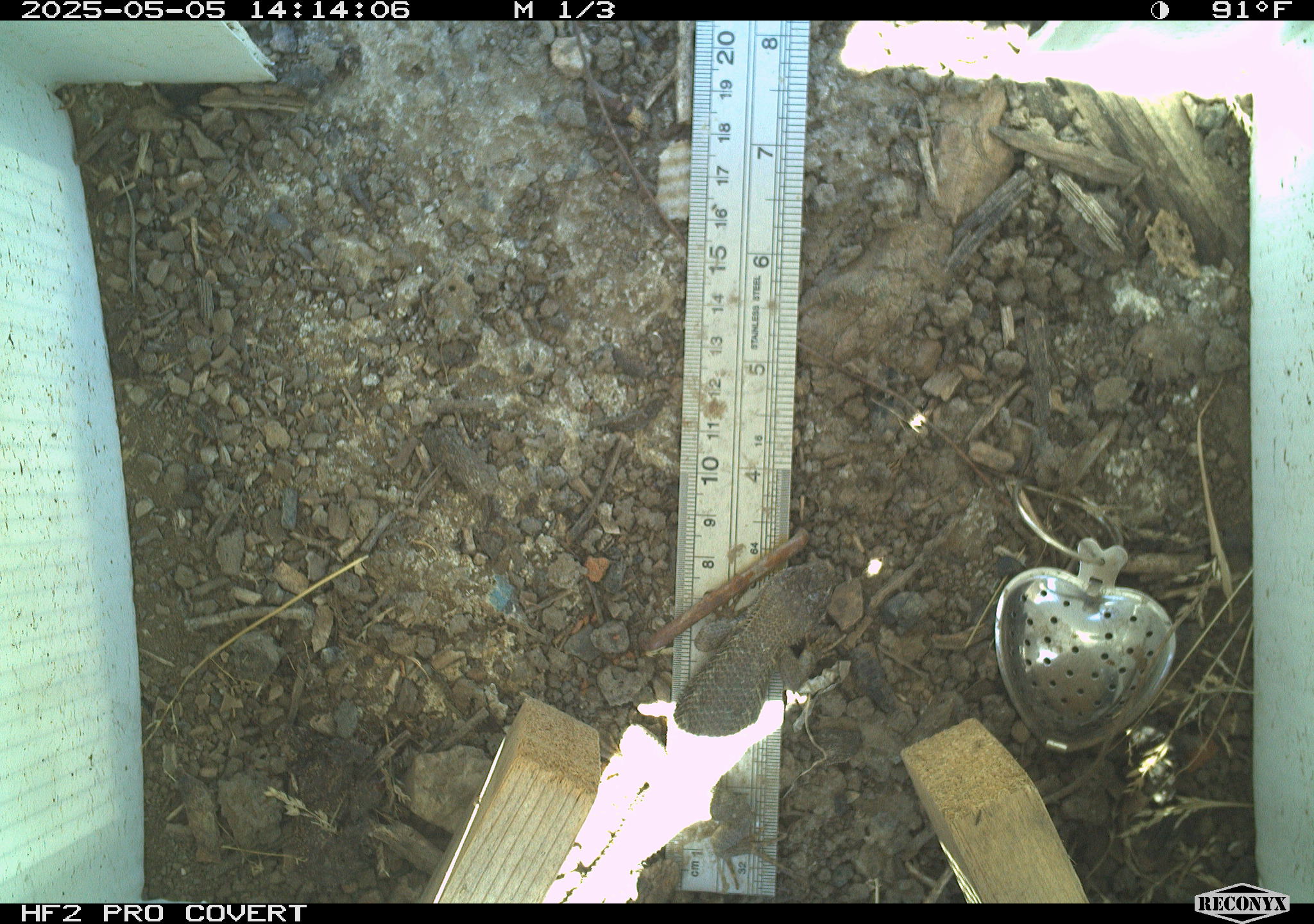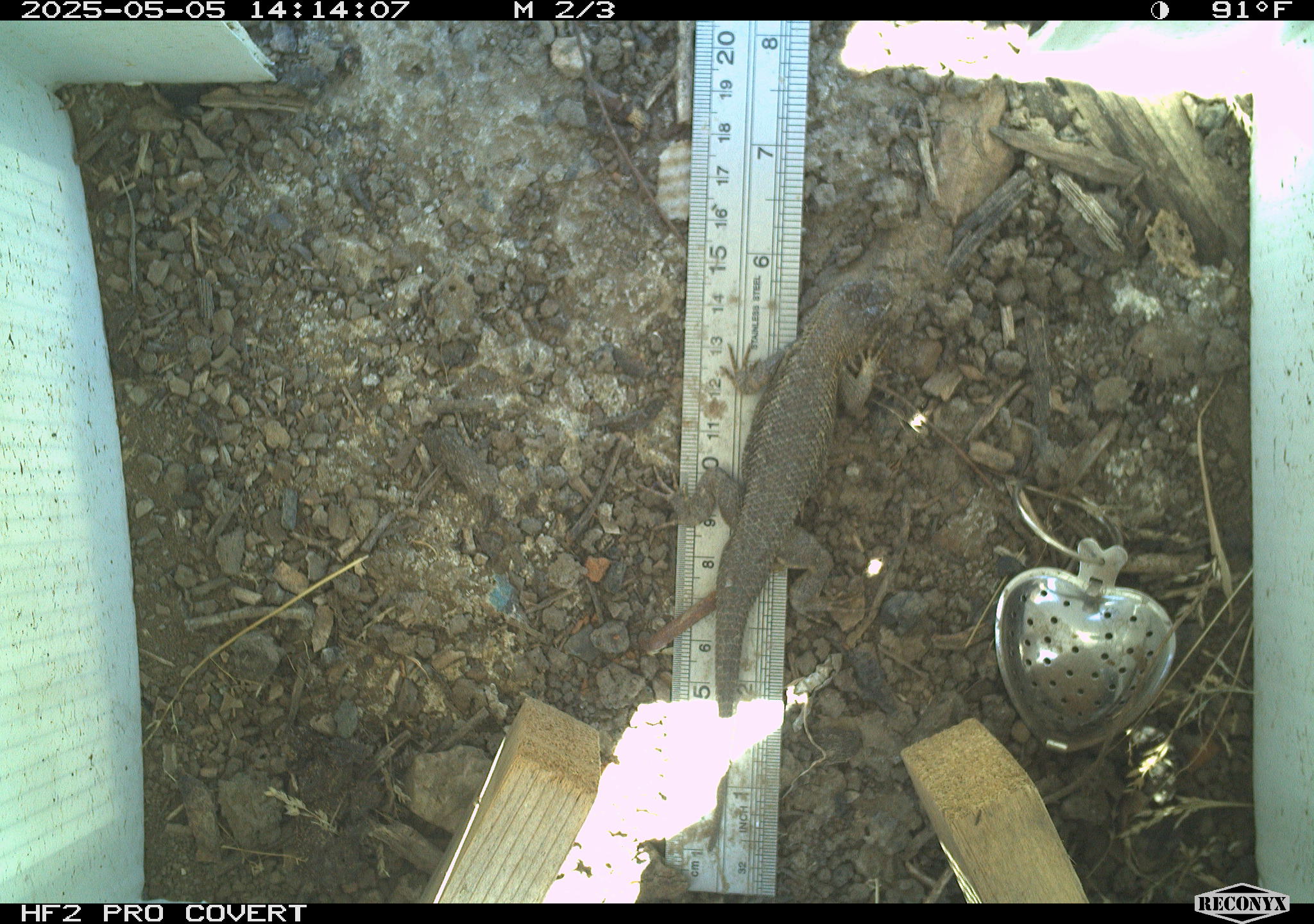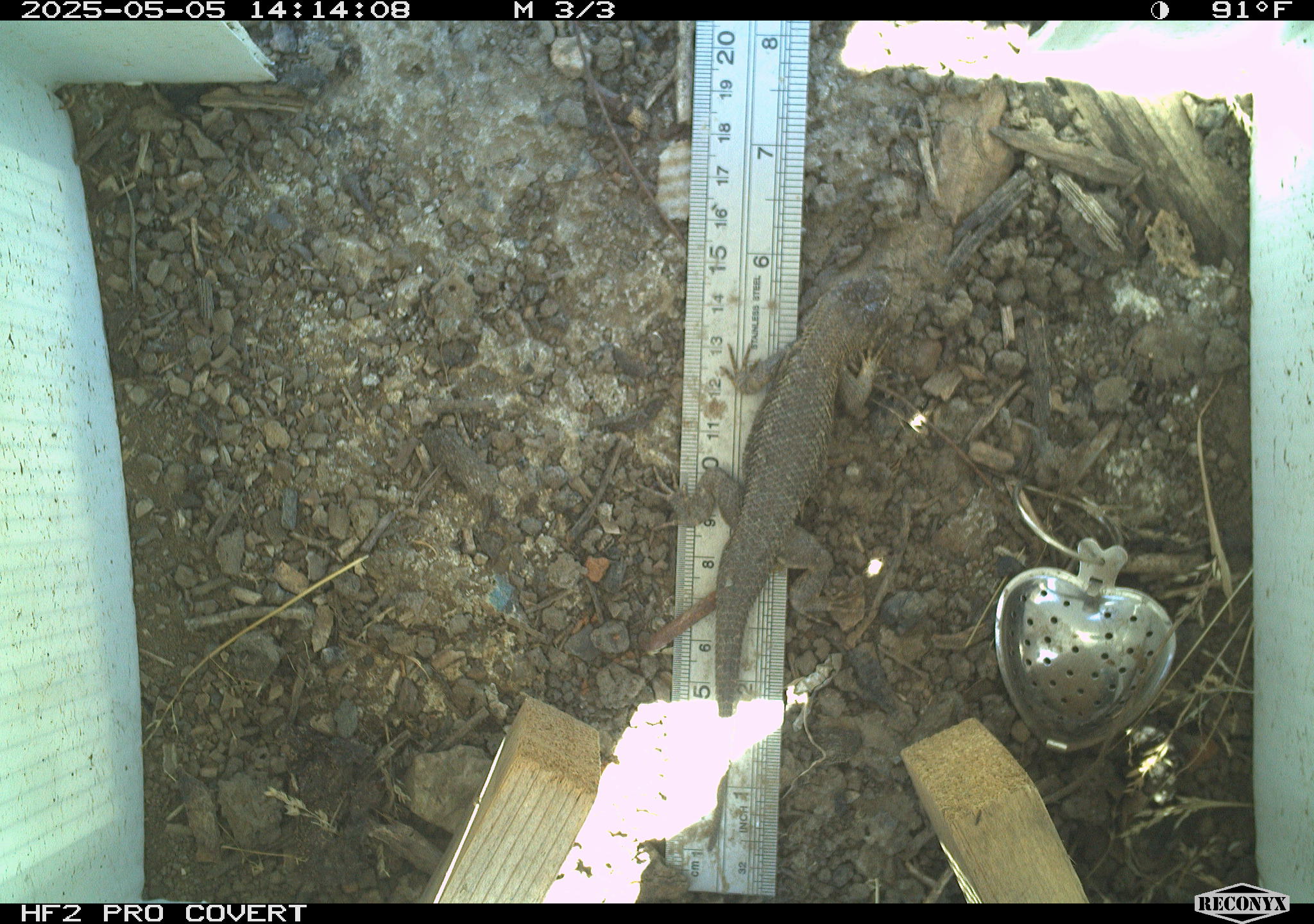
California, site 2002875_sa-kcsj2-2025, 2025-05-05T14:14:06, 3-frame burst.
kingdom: Animalia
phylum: Chordata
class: Reptilia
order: Squamata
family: Phrynosomatidae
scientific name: Phrynosomatidae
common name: north american spiny lizards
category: sceloporus/uta species